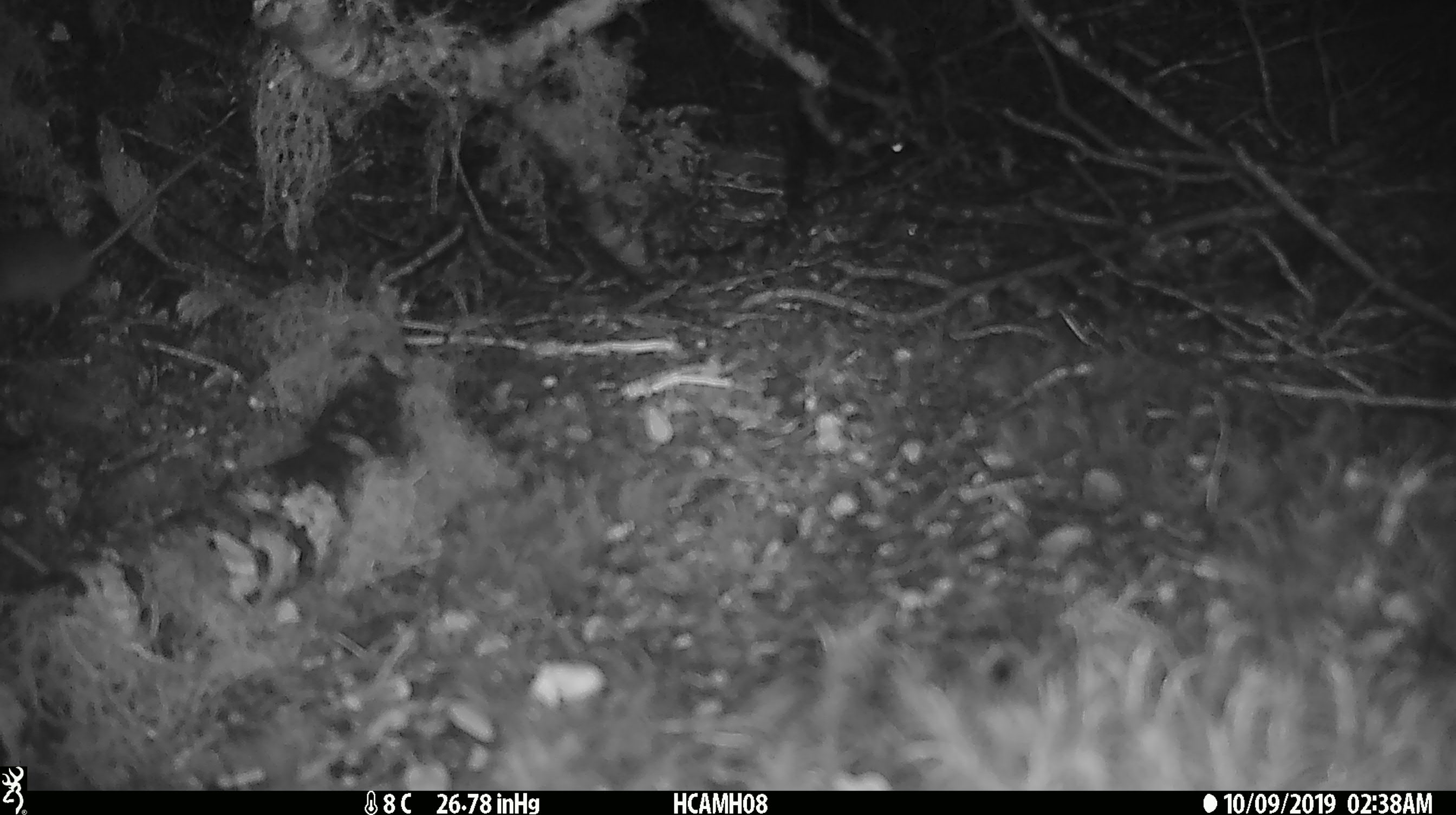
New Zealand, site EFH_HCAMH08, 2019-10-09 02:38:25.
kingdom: Animalia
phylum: Chordata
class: Mammalia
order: Rodentia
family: Muridae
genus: Mus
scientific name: Mus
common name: mouse